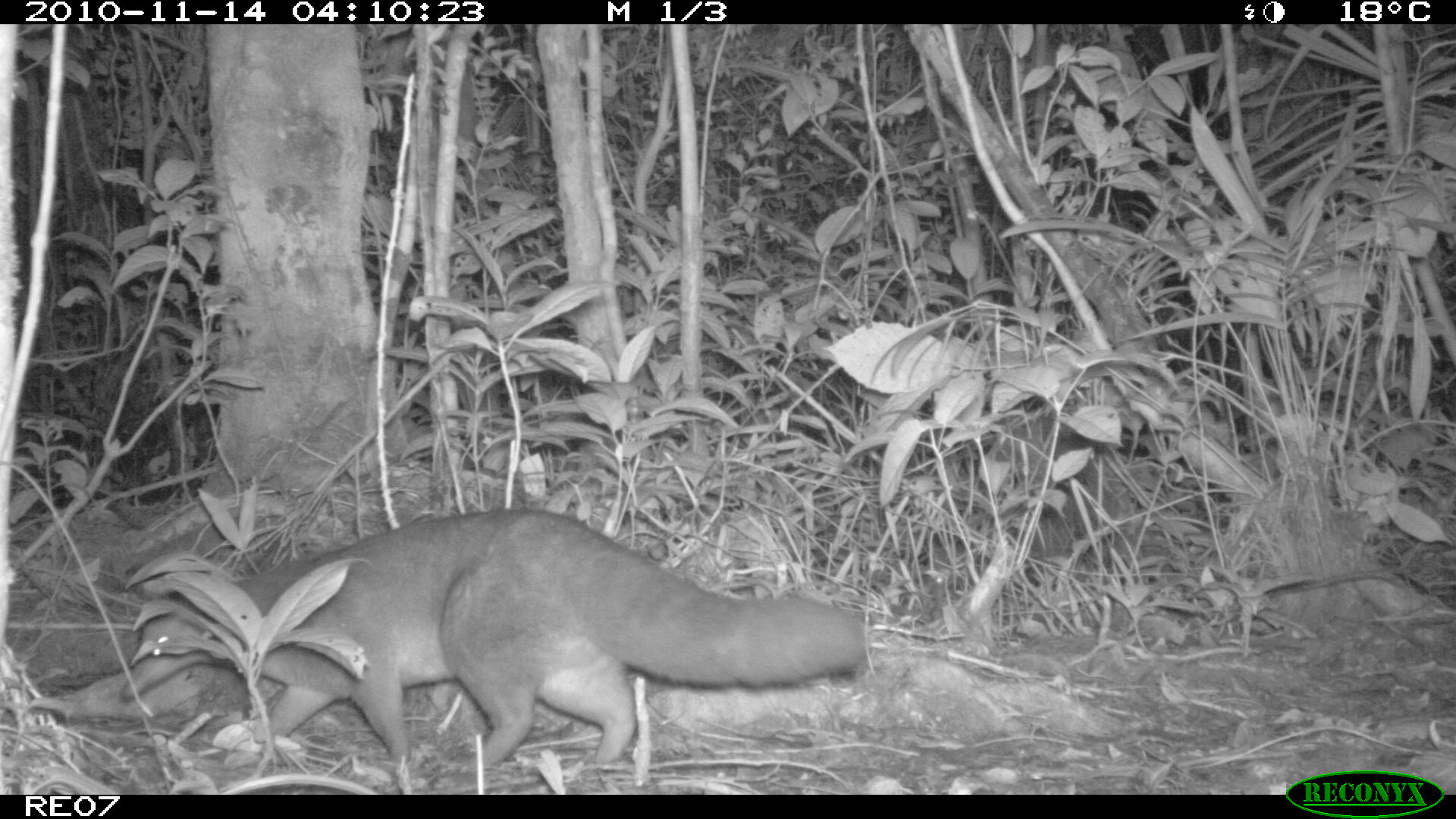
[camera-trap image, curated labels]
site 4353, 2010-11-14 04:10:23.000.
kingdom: Animalia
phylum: Chordata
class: Mammalia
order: Carnivora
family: Eupleridae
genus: Eupleres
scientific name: Eupleres goudotii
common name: falanouc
Eupleres goudotii (falanouc), count 1.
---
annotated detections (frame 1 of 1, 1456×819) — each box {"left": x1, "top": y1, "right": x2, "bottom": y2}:
eupleres goudotii: {"left": 118, "top": 505, "right": 864, "bottom": 773}